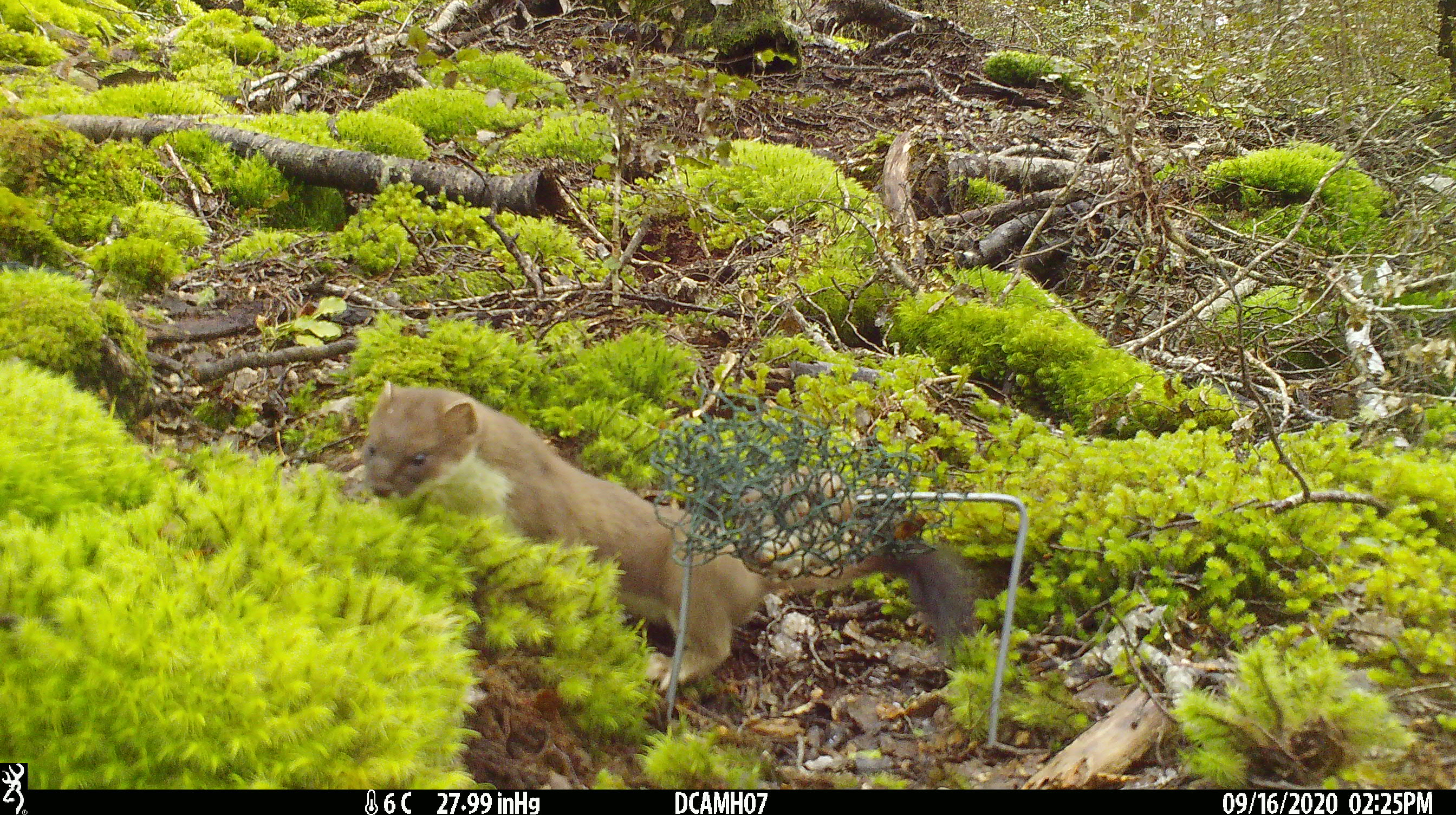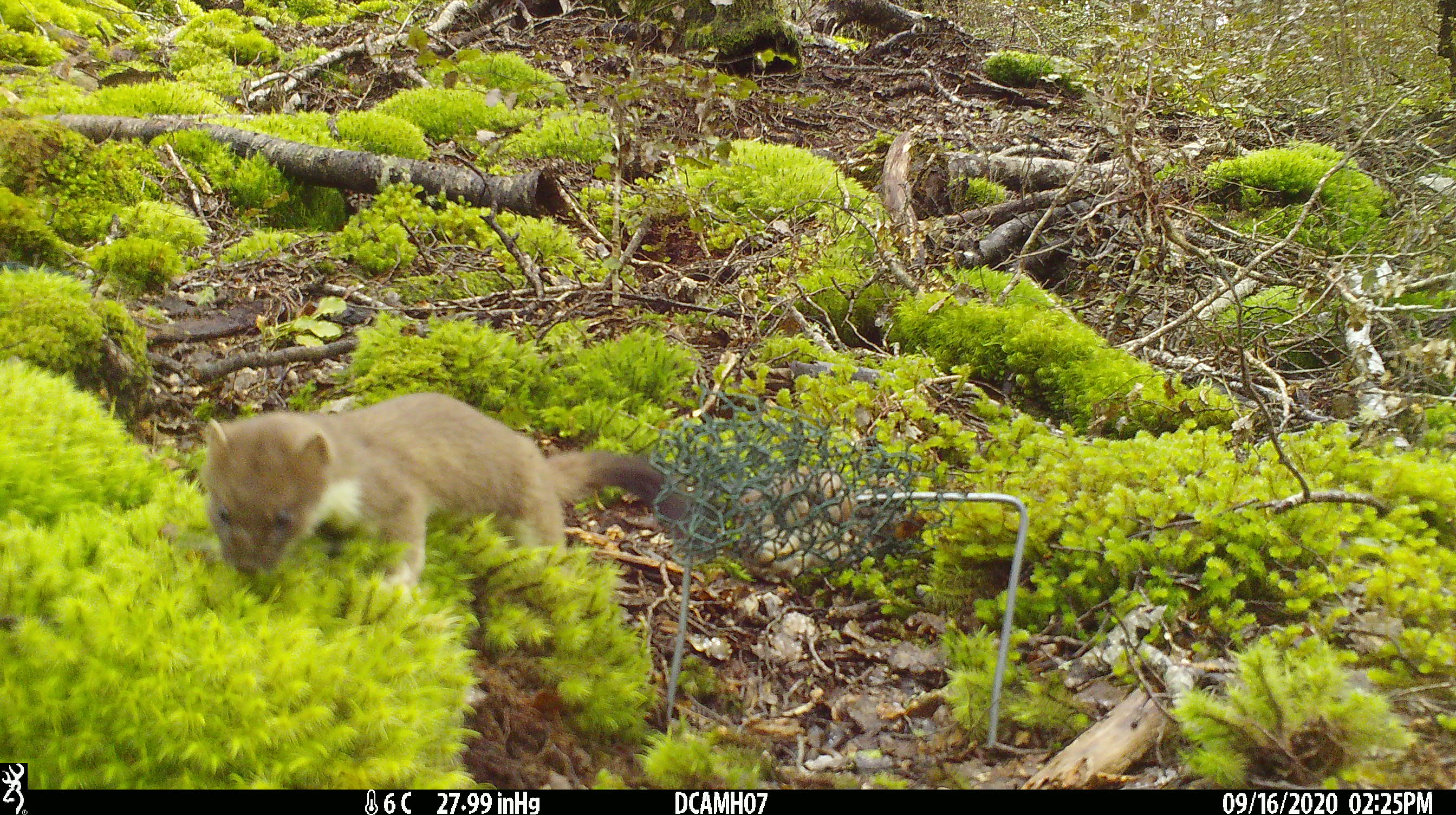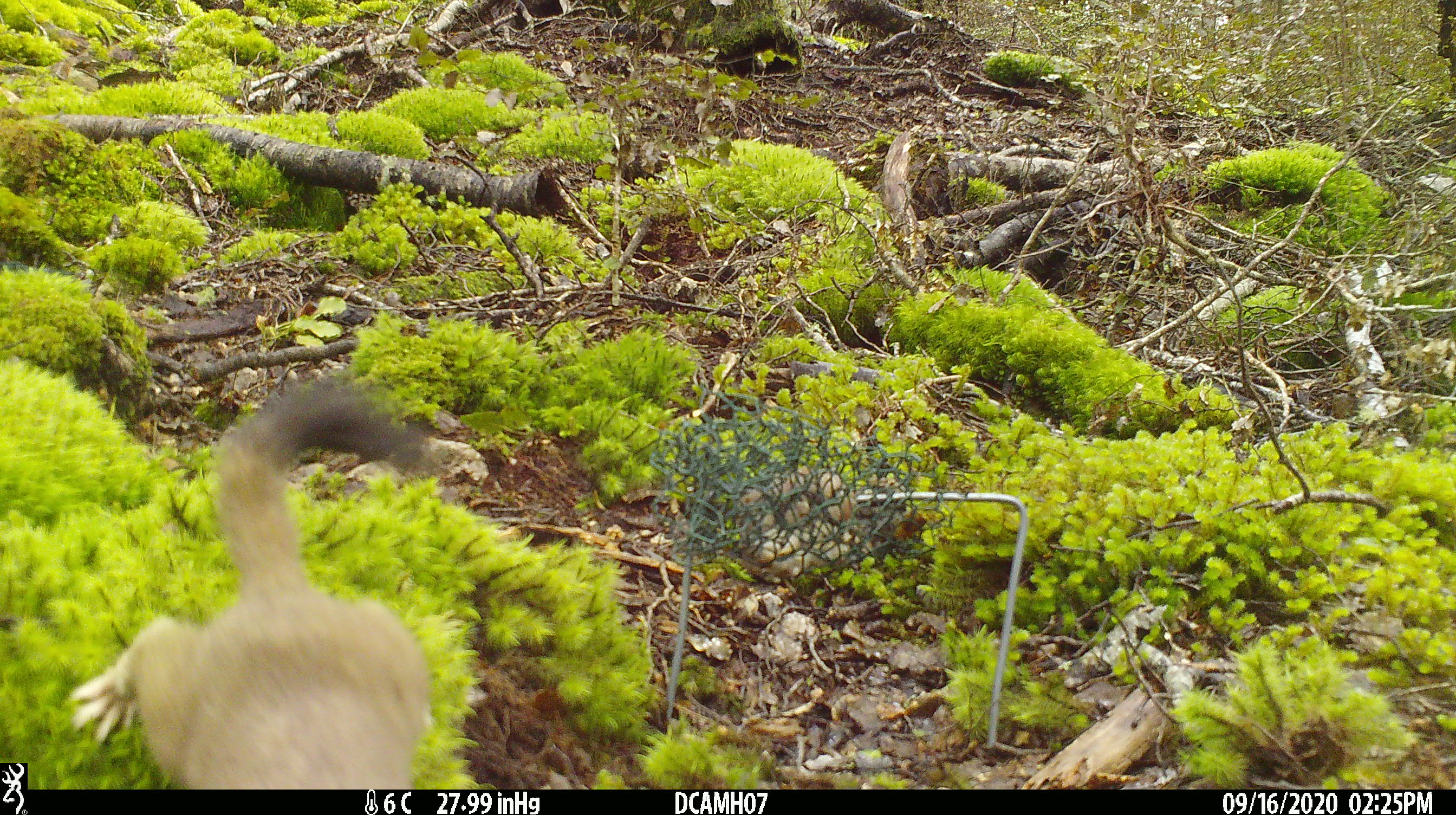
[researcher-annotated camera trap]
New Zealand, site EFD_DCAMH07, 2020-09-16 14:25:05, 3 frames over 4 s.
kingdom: Animalia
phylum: Chordata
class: Mammalia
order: Carnivora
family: Mustelidae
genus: Mustela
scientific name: Mustela erminea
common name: stoat